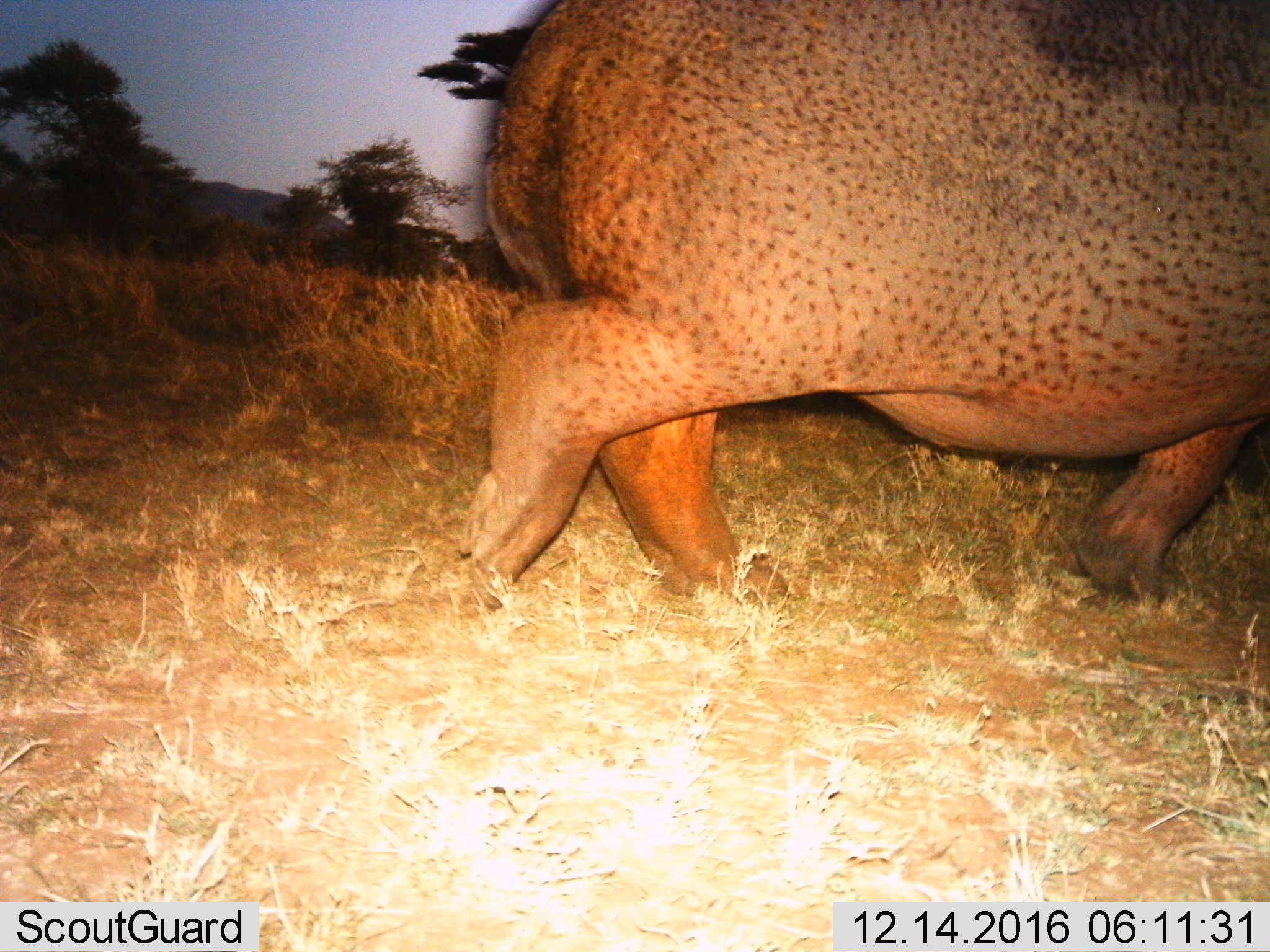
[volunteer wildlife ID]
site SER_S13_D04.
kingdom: Animalia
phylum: Chordata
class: Mammalia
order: Artiodactyla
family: Hippopotamidae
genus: Hippopotamus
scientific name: Hippopotamus amphibius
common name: hippopotamus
Hippopotamus (Hippopotamus amphibius), count 1. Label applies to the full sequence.